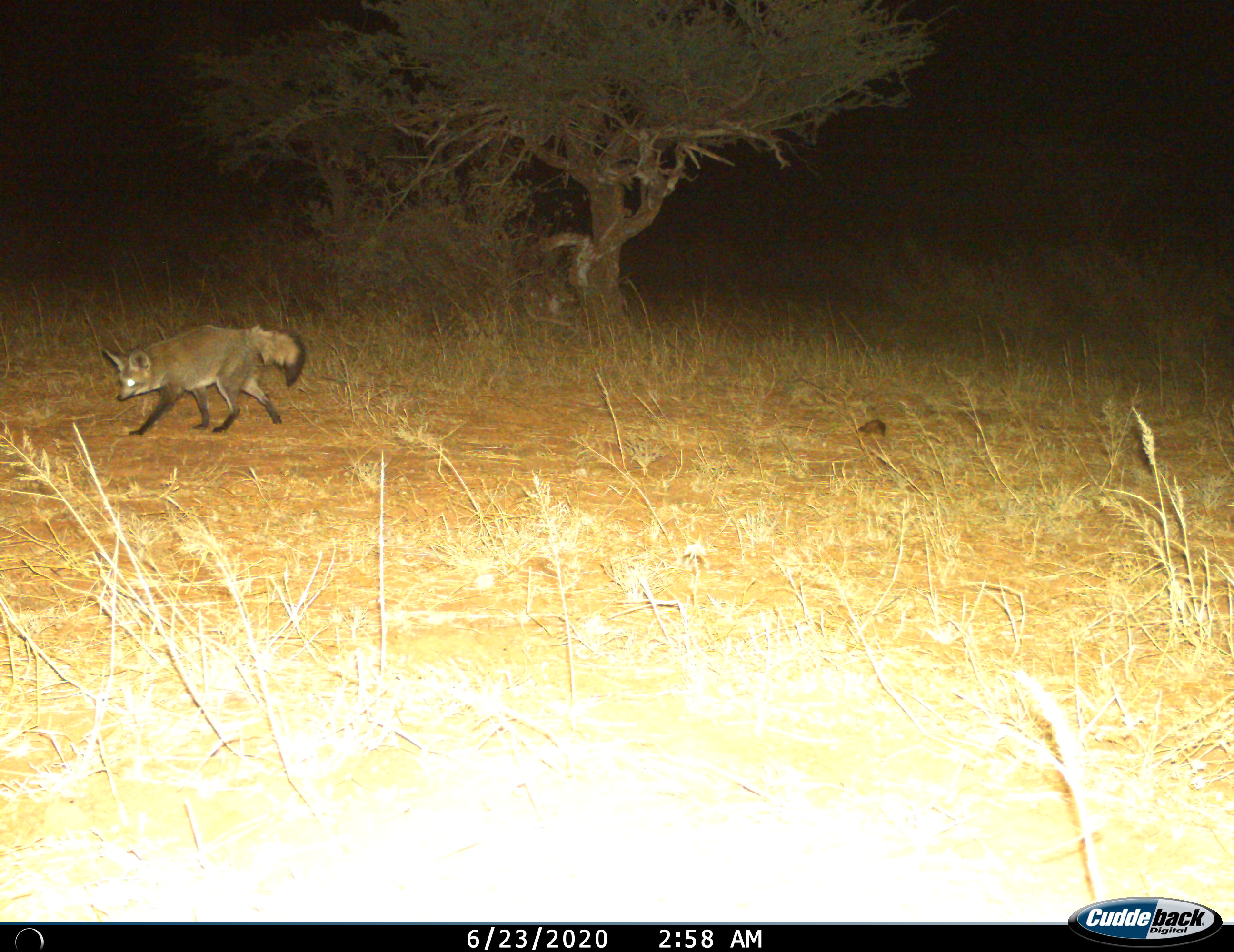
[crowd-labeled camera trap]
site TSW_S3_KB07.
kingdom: Animalia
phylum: Chordata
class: Mammalia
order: Carnivora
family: Canidae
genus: Otocyon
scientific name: Otocyon megalotis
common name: bat-eared fox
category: foxbateared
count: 1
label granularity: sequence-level